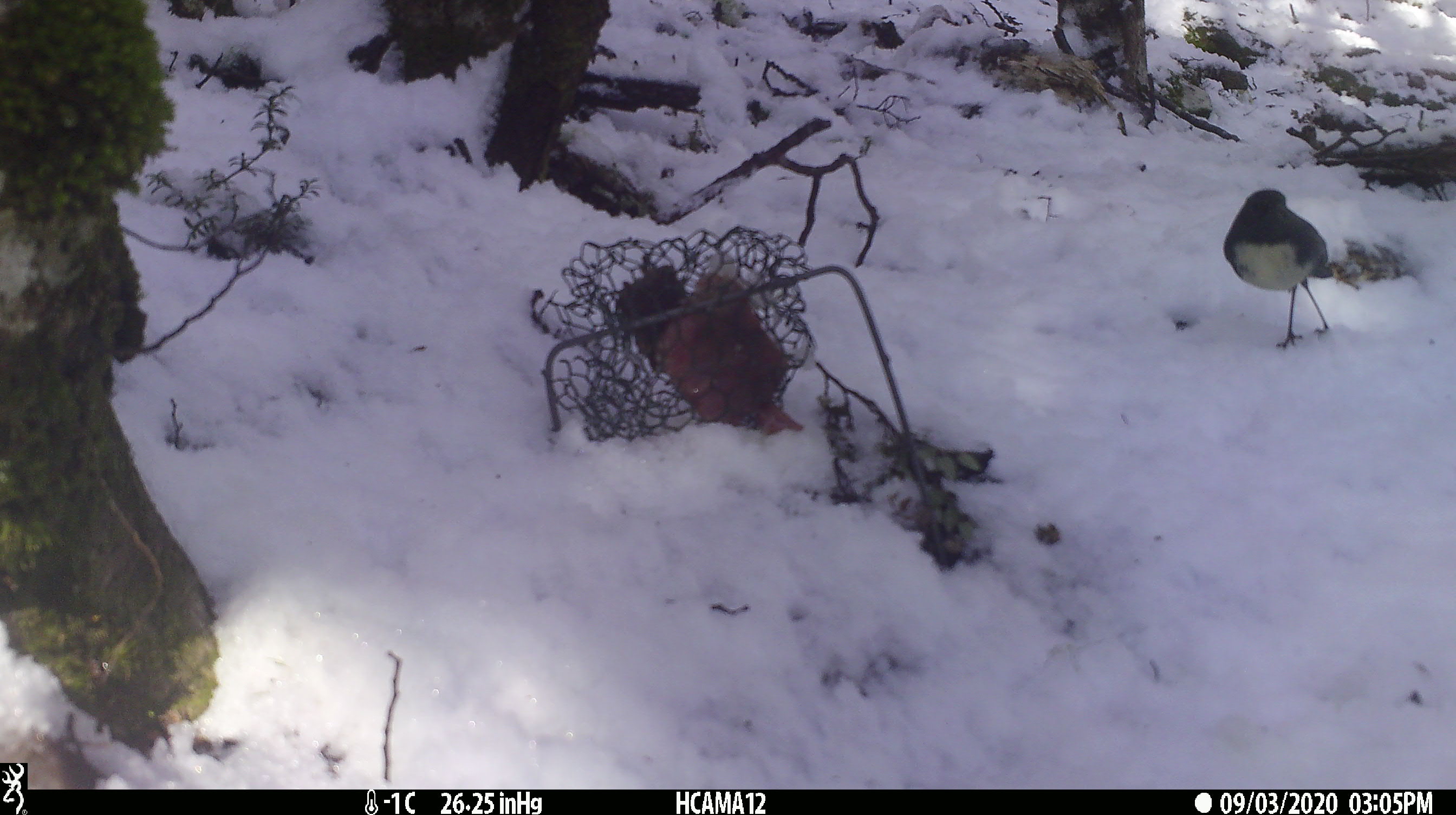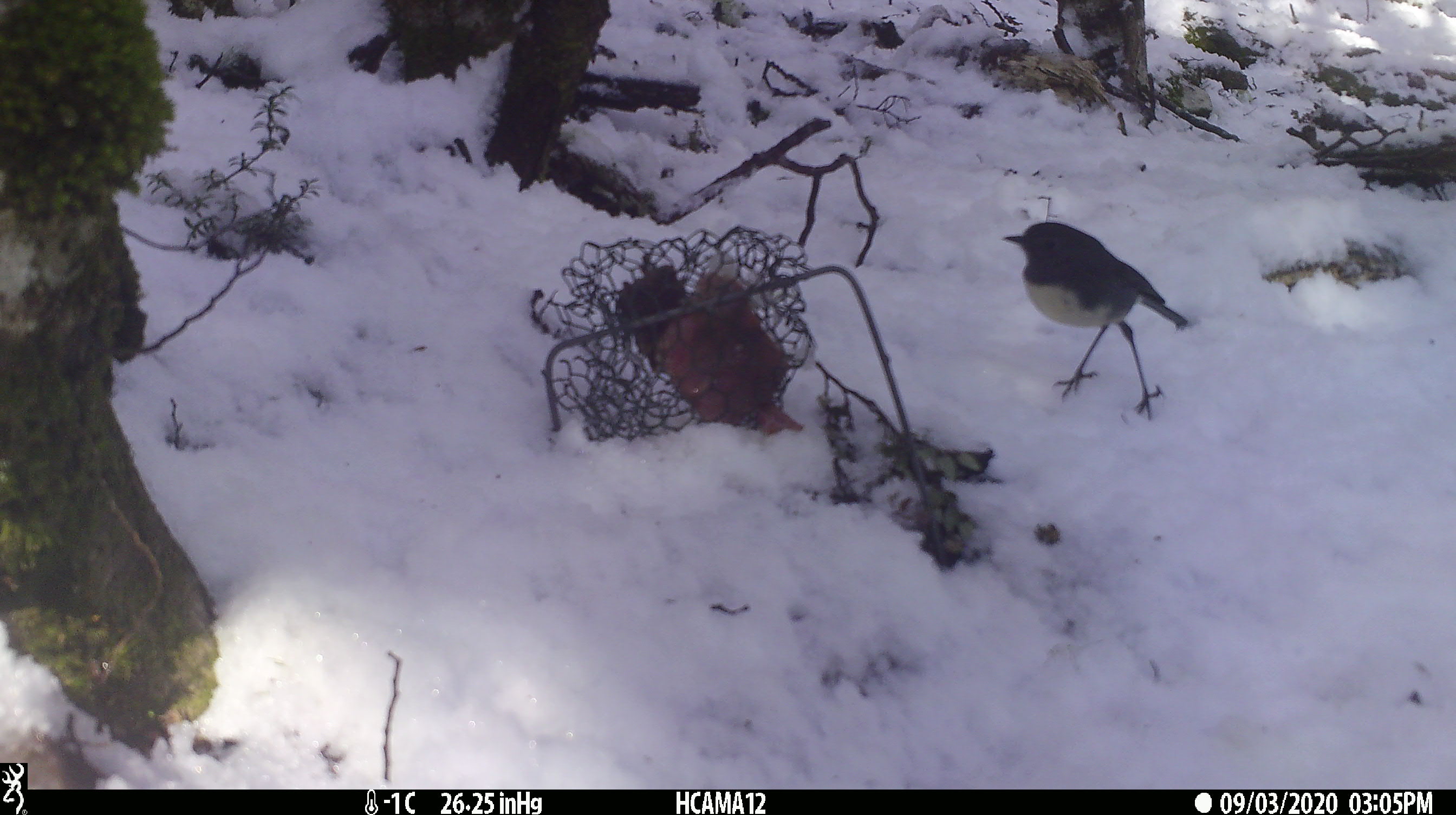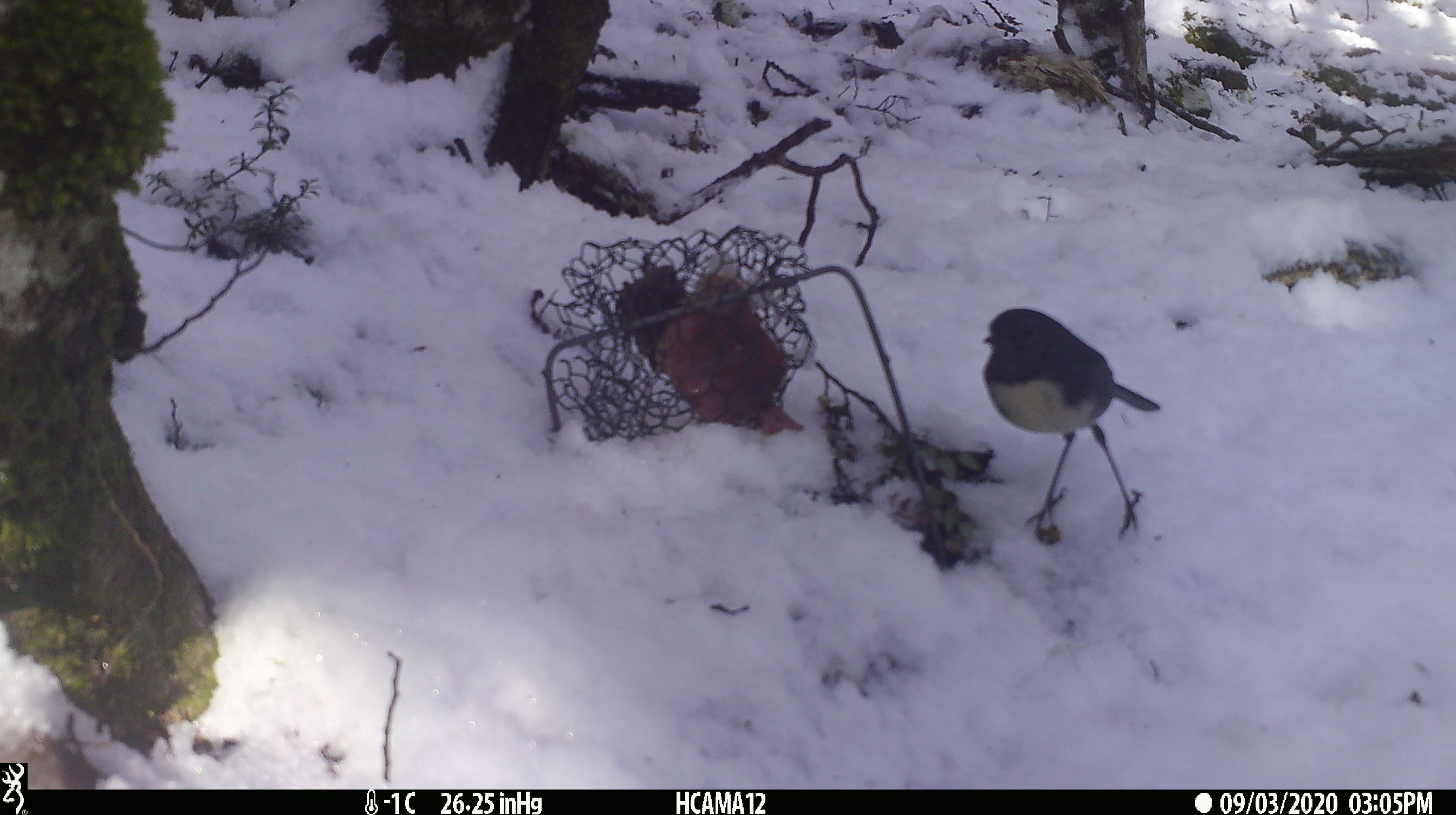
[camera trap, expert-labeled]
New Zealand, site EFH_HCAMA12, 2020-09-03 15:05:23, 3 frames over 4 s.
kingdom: Animalia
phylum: Chordata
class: Aves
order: Passeriformes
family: Petroicidae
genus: Petroica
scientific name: Petroica australis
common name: new zealand robin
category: robin